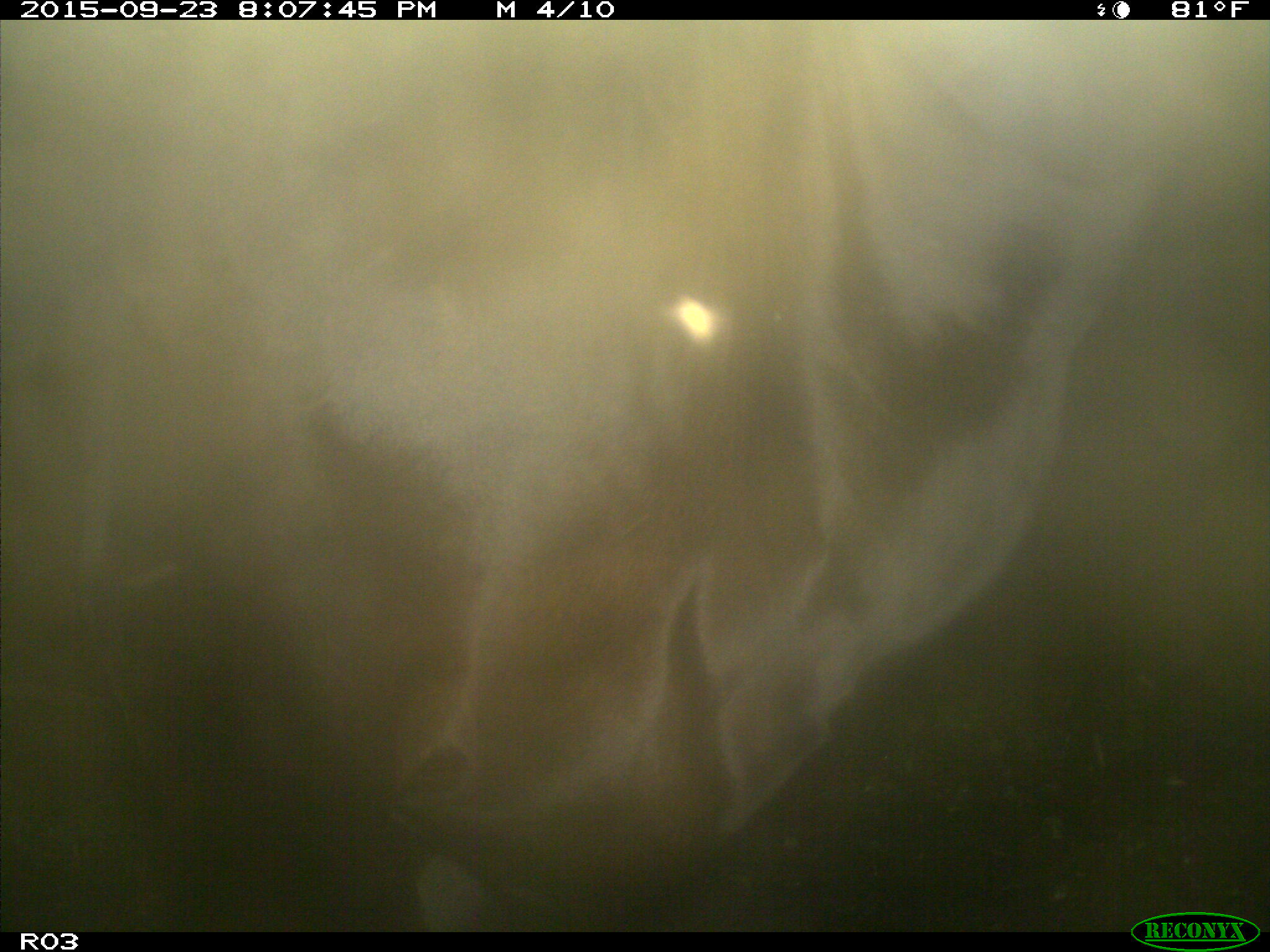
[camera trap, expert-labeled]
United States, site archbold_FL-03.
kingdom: Animalia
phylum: Chordata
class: Mammalia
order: Artiodactyla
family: Bovidae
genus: Bos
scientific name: Bos taurus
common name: domestic cow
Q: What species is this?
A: Bos taurus (domestic cow).